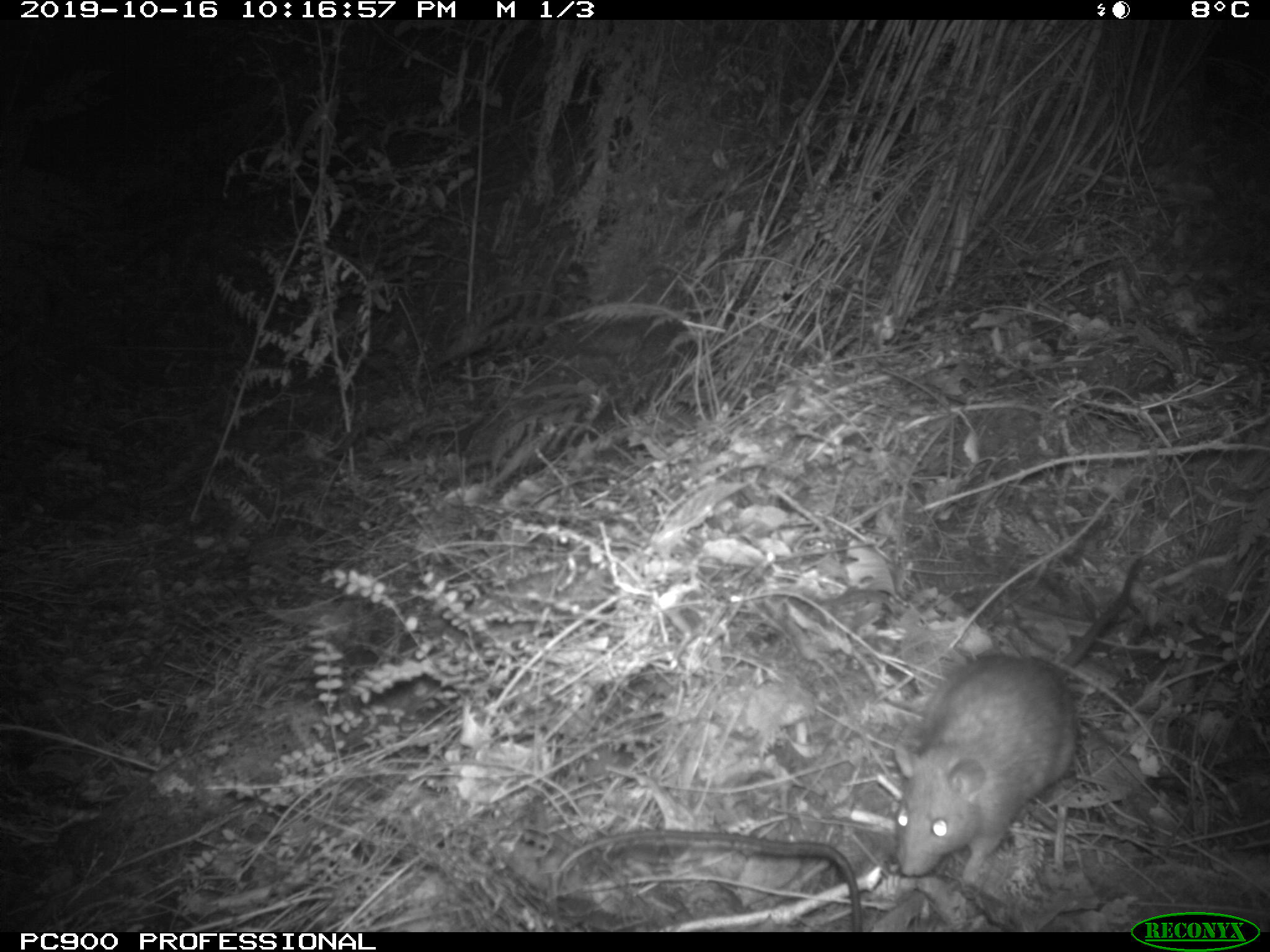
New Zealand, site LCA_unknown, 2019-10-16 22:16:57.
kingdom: Animalia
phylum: Chordata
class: Mammalia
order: Rodentia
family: Muridae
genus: Rattus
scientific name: Rattus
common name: rat